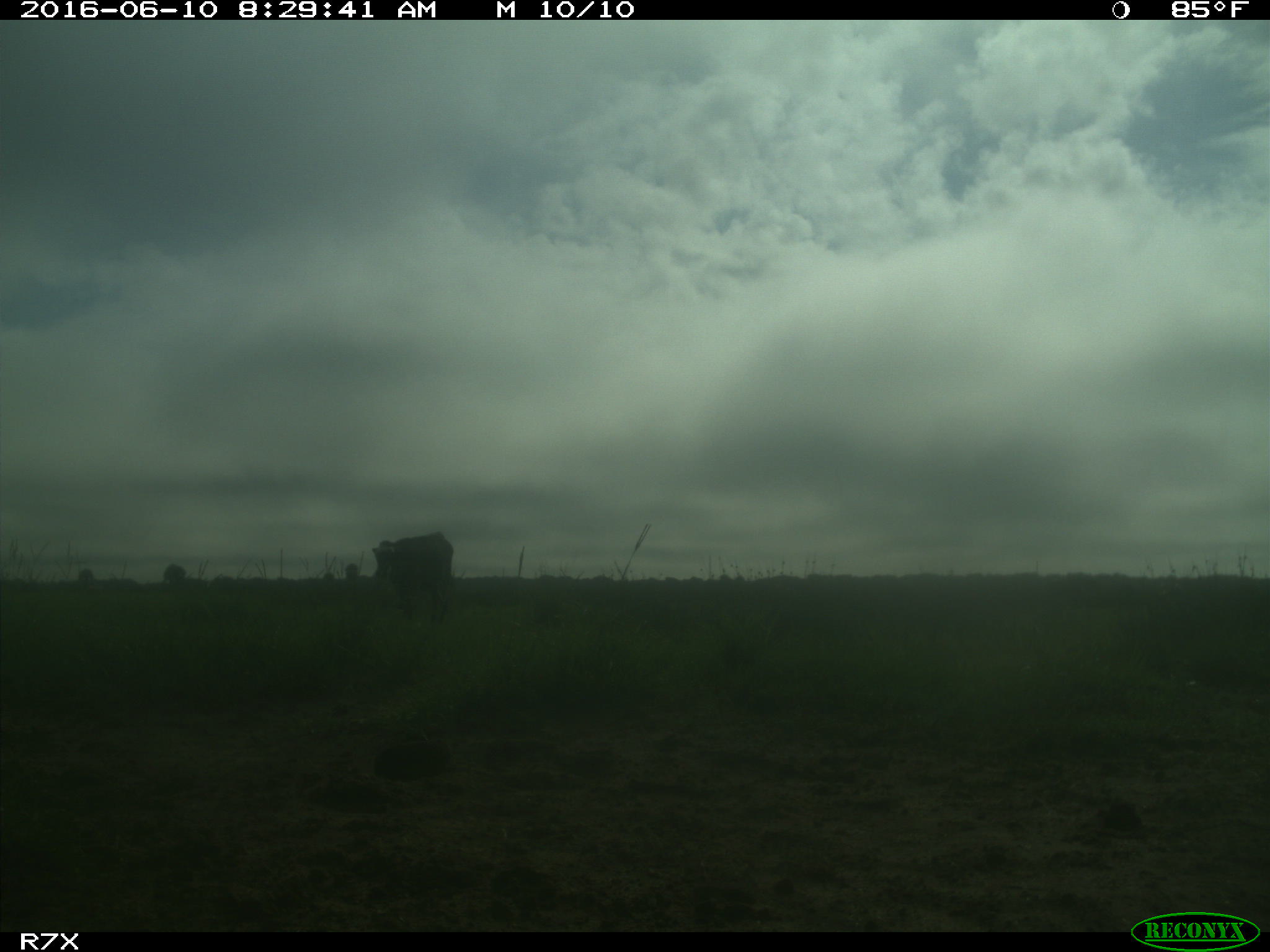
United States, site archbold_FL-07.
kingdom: Animalia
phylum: Chordata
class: Mammalia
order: Artiodactyla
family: Bovidae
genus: Bos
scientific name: Bos taurus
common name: domestic cow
Bos taurus (domestic cow).